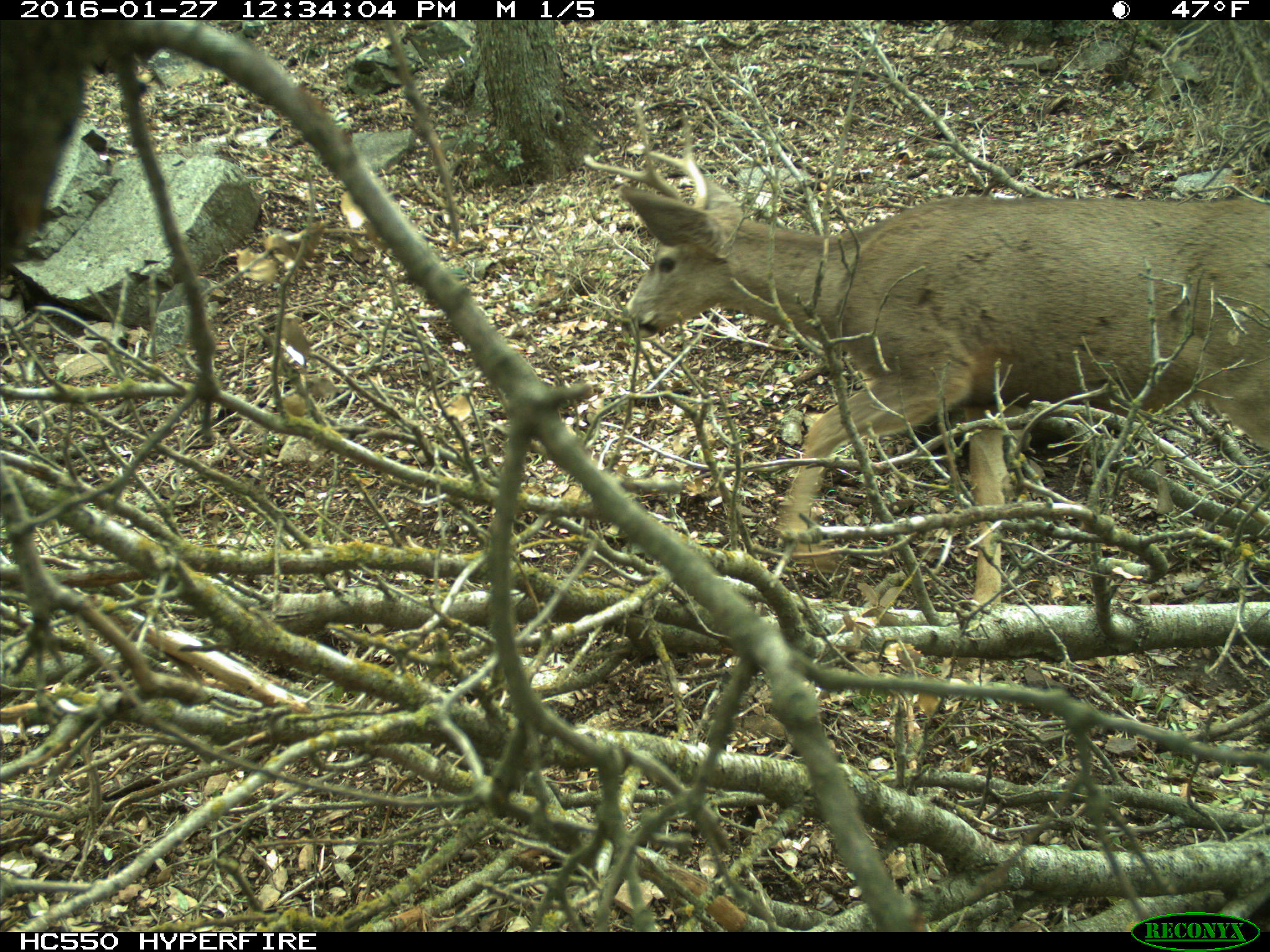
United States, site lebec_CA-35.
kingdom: Animalia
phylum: Chordata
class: Mammalia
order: Artiodactyla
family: Cervidae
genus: Odocoileus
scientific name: Odocoileus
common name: deer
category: unidentified deer